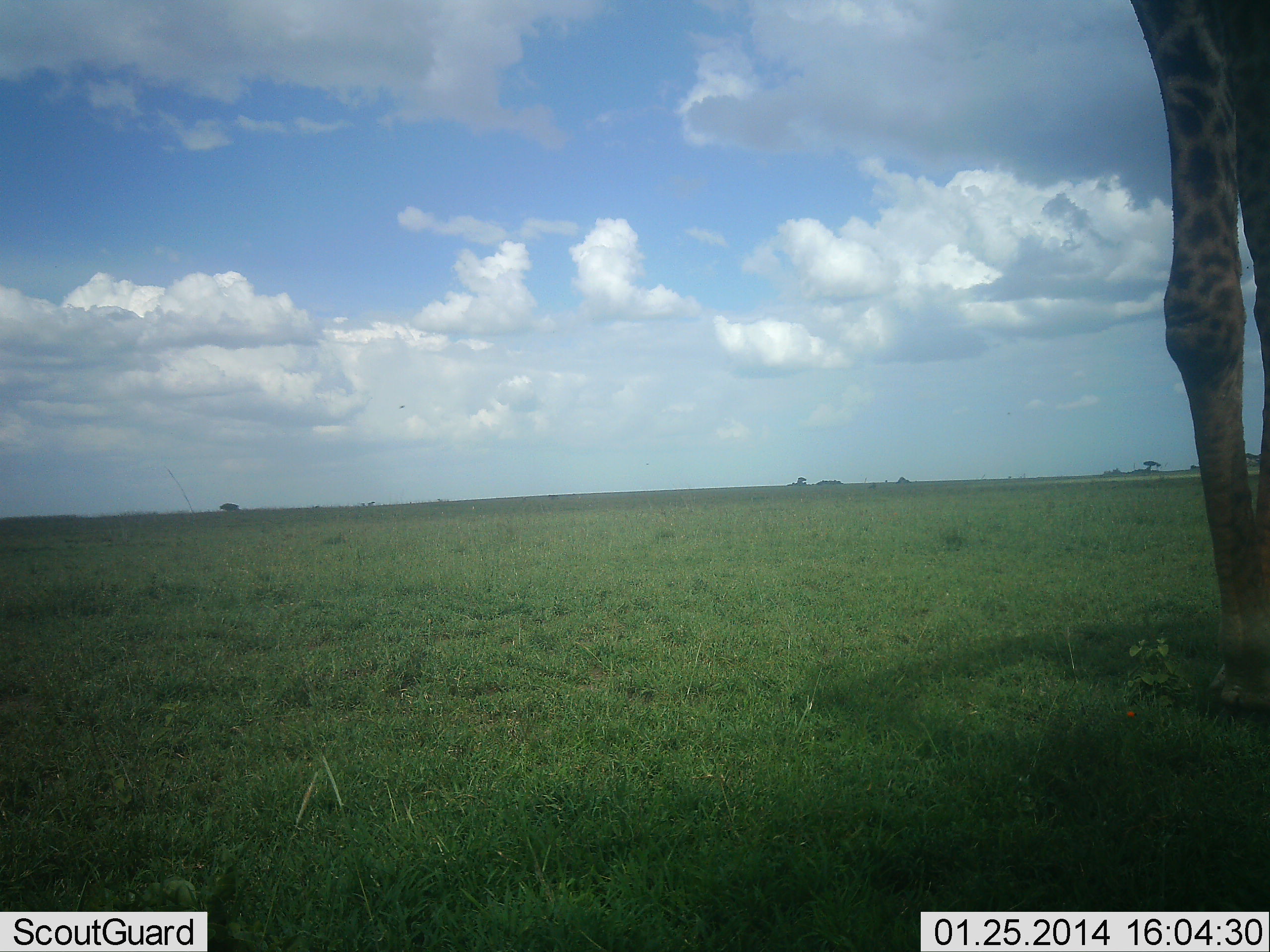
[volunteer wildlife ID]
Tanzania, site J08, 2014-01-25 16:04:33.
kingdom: Animalia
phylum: Chordata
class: Mammalia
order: Artiodactyla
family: Giraffidae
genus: Giraffa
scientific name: Giraffa camelopardalis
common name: giraffe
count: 1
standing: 100%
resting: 0%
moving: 0%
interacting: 0%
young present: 0%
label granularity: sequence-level